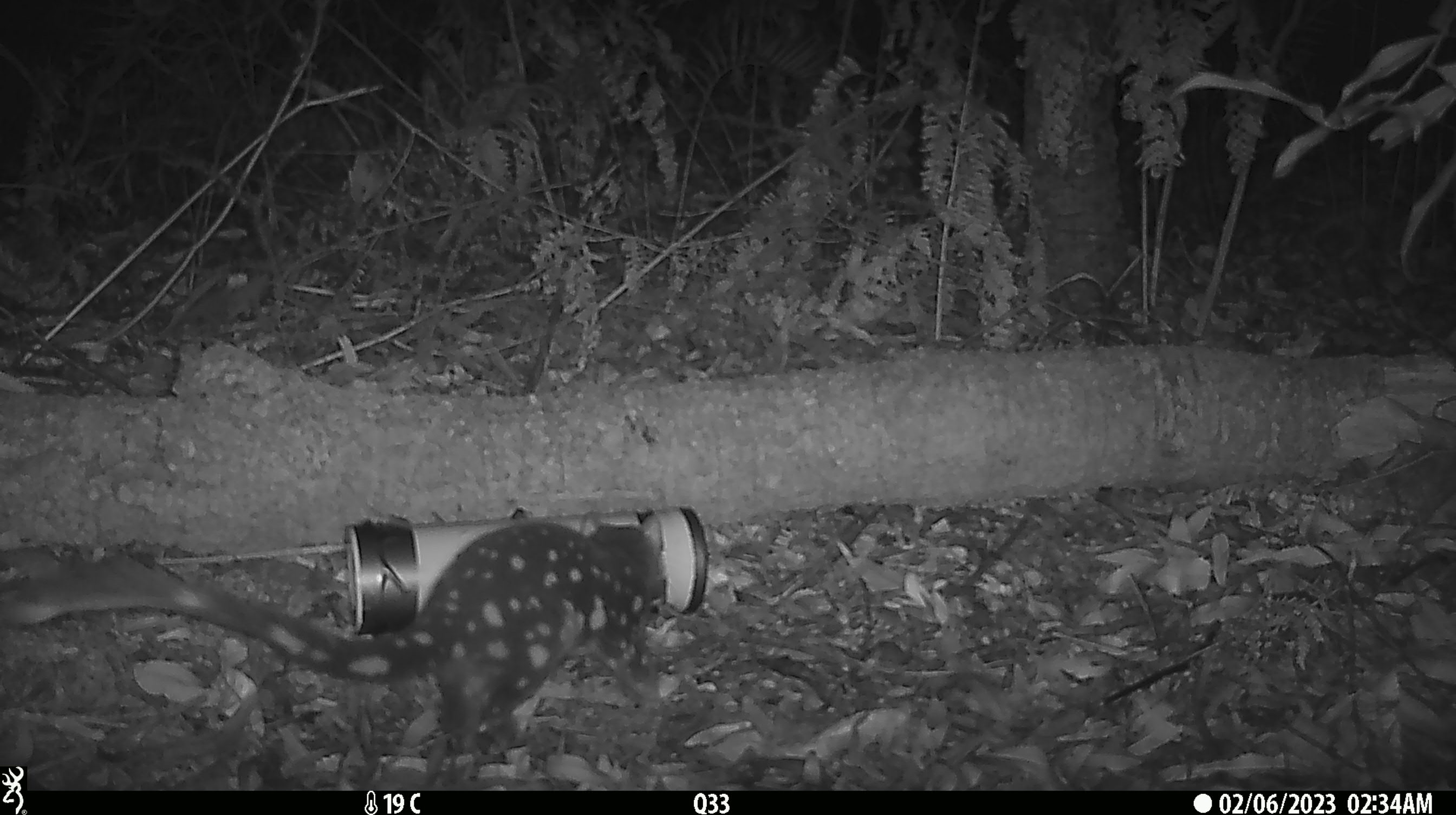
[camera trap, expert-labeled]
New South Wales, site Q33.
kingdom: Animalia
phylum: Chordata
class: Mammalia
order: Dasyuromorphia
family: Dasyuridae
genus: Dasyurus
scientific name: Dasyurus maculatus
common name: spotted-tailed quoll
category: quoll